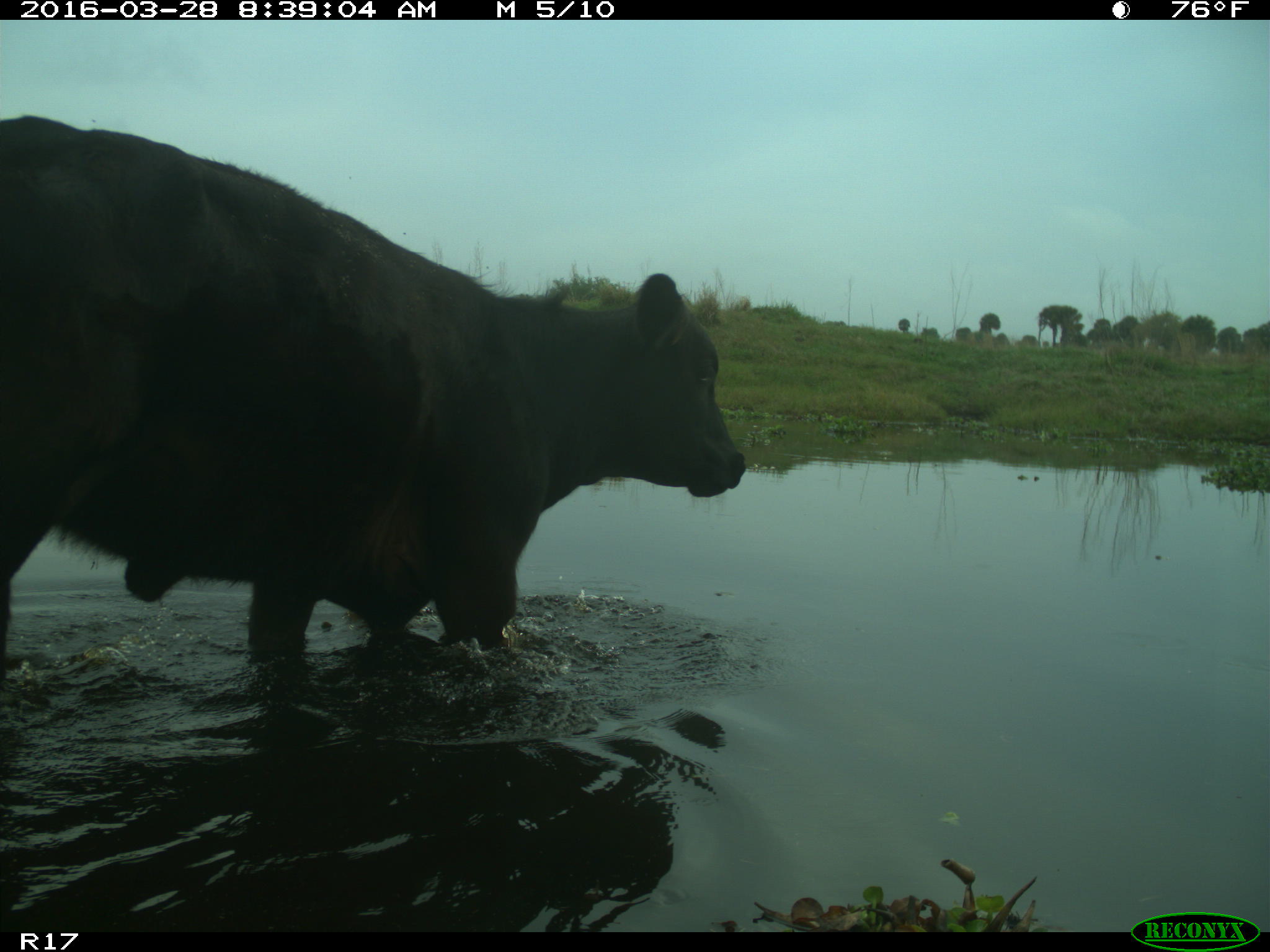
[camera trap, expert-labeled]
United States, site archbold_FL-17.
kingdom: Animalia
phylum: Chordata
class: Mammalia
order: Artiodactyla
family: Bovidae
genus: Bos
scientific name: Bos taurus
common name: domestic cow